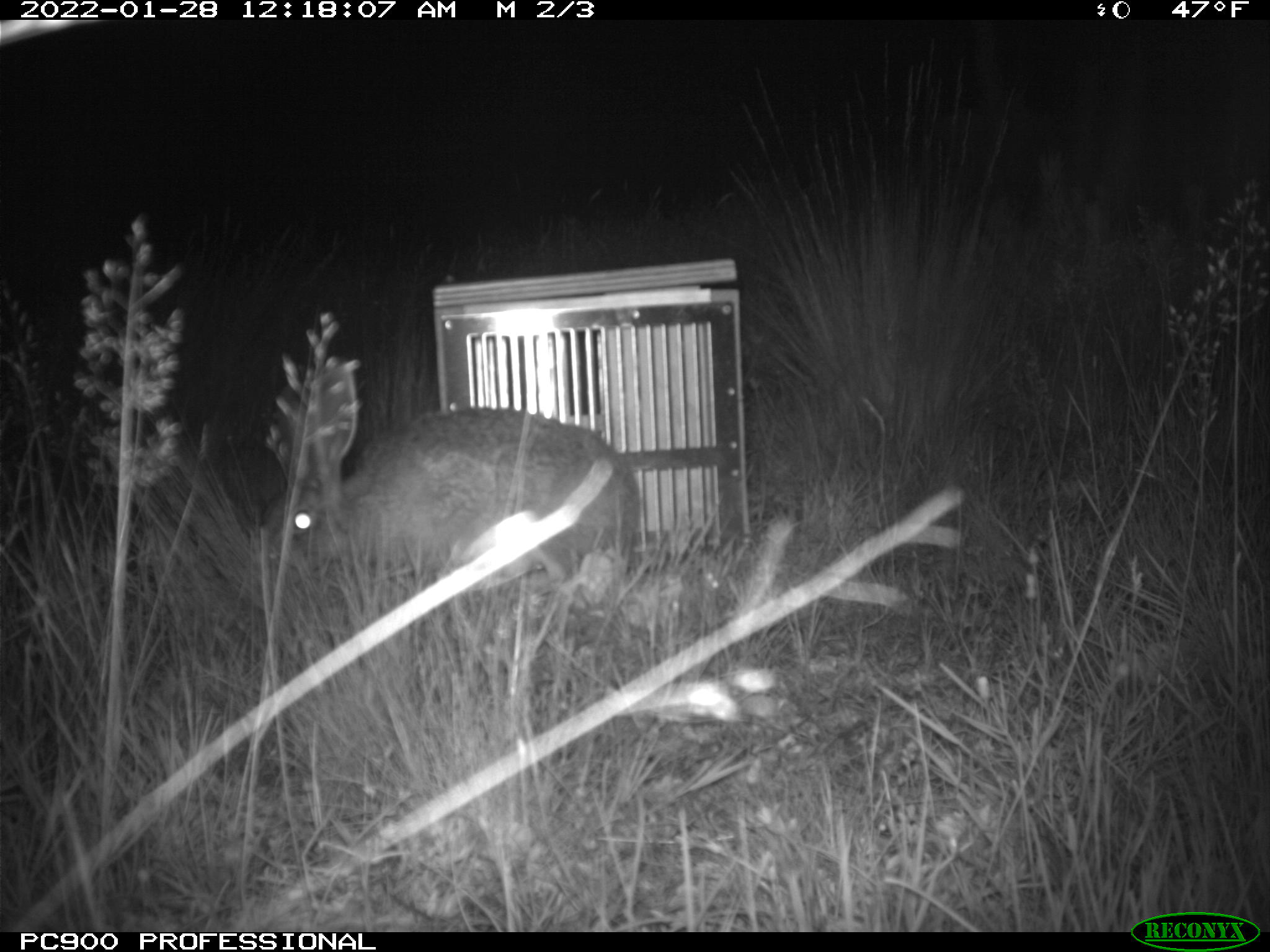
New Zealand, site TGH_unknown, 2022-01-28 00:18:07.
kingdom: Animalia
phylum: Chordata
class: Mammalia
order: Lagomorpha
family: Leporidae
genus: Lepus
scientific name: Lepus europaeus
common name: brown hare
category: hare